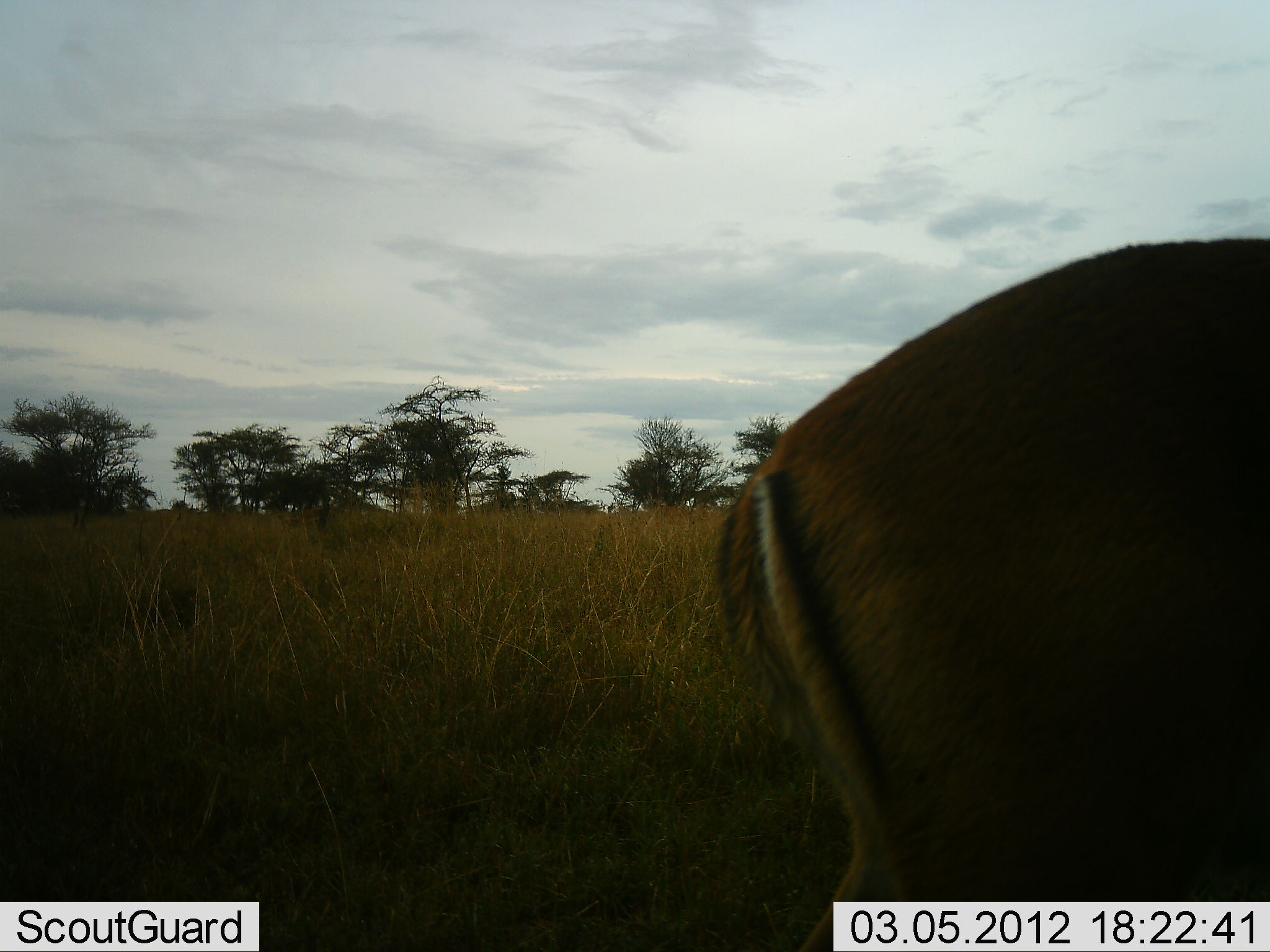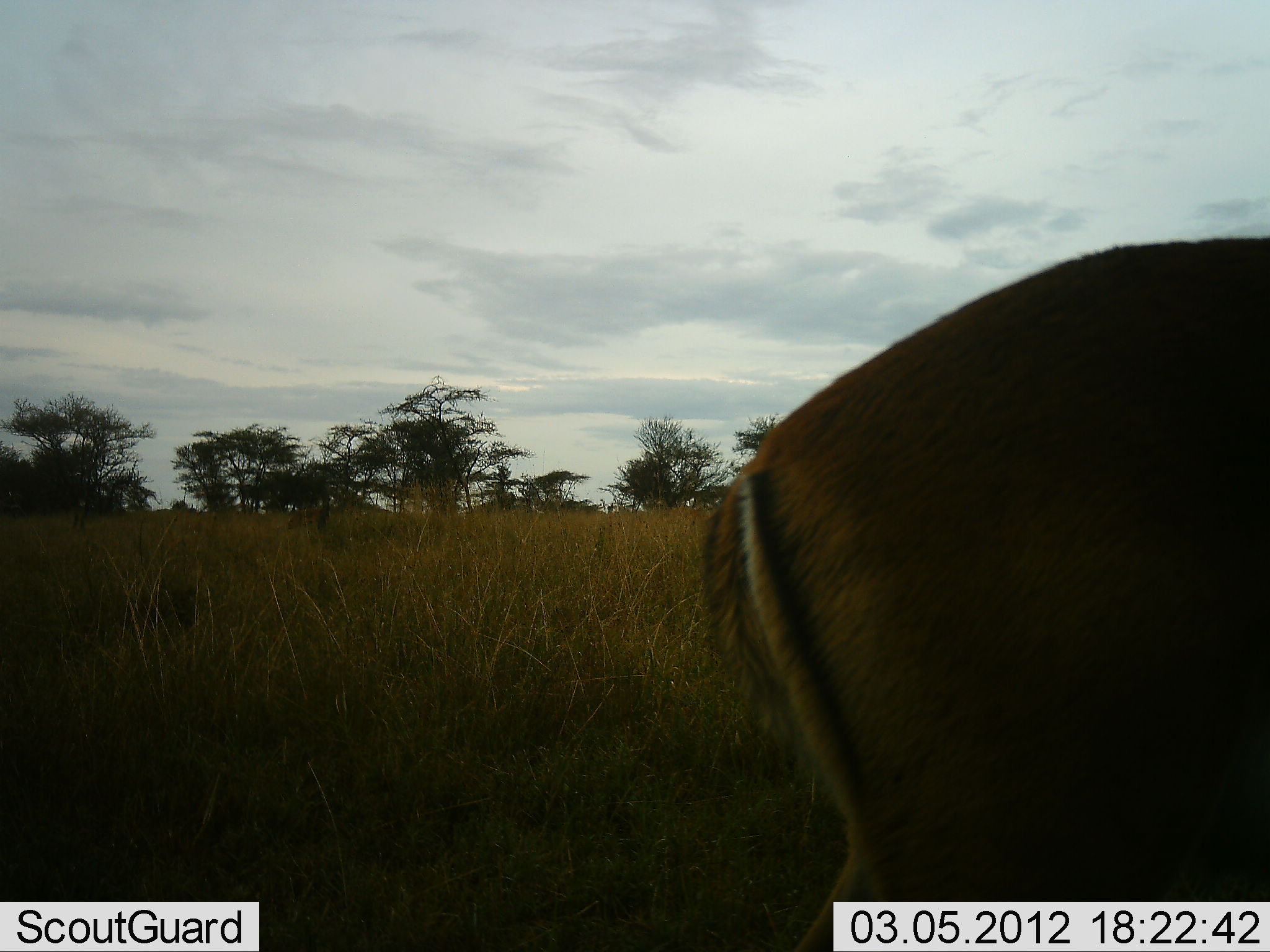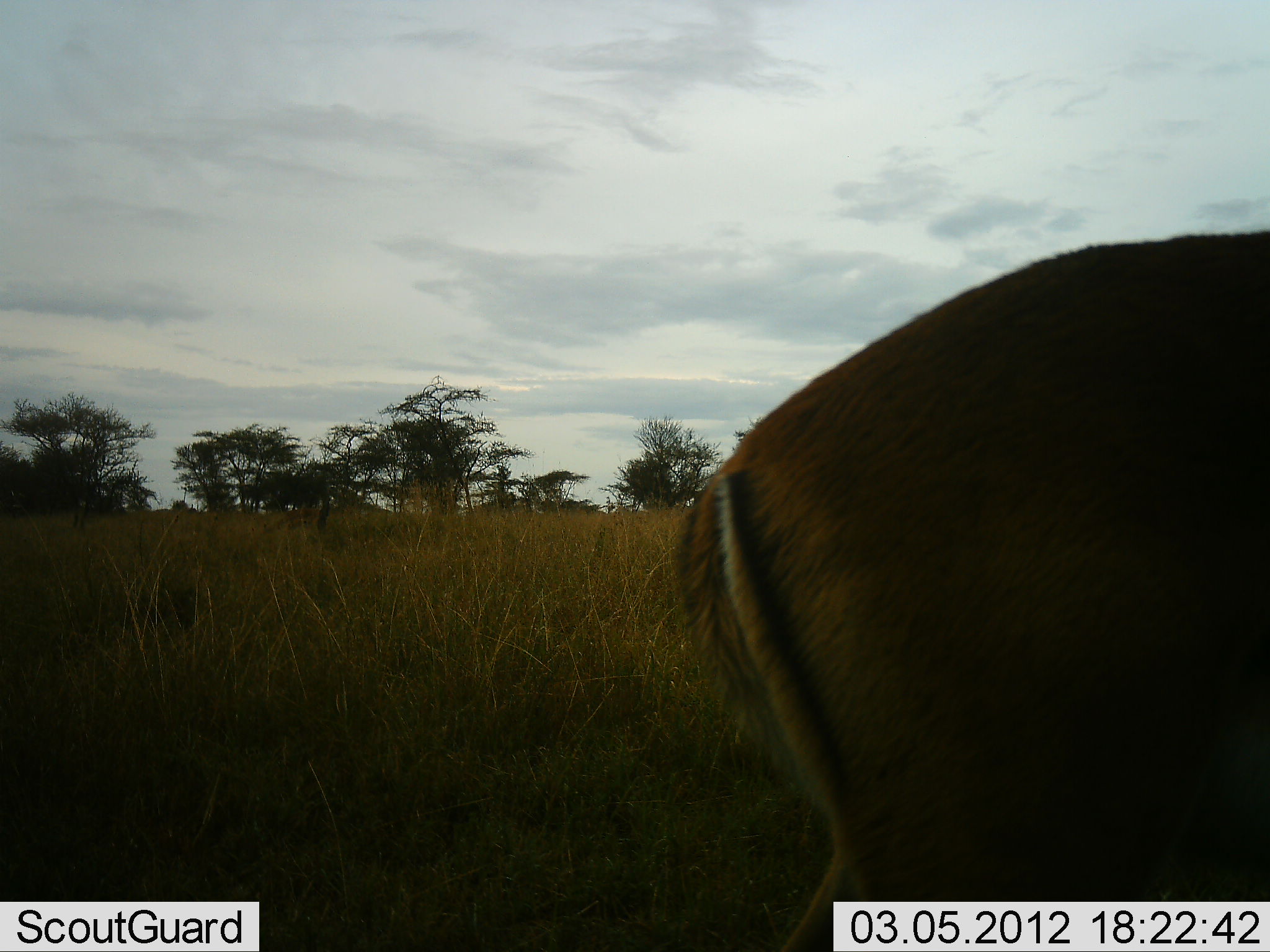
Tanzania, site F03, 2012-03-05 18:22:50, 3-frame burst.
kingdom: Animalia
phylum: Chordata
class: Mammalia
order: Artiodactyla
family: Bovidae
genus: Aepyceros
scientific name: Aepyceros melampus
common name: impala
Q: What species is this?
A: Impala (Aepyceros melampus).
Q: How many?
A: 1.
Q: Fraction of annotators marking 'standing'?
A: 94%.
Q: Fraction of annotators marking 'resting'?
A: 0%.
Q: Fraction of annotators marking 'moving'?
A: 0%.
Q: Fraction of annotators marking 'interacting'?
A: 0%.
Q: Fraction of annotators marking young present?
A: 0%.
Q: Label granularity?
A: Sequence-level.